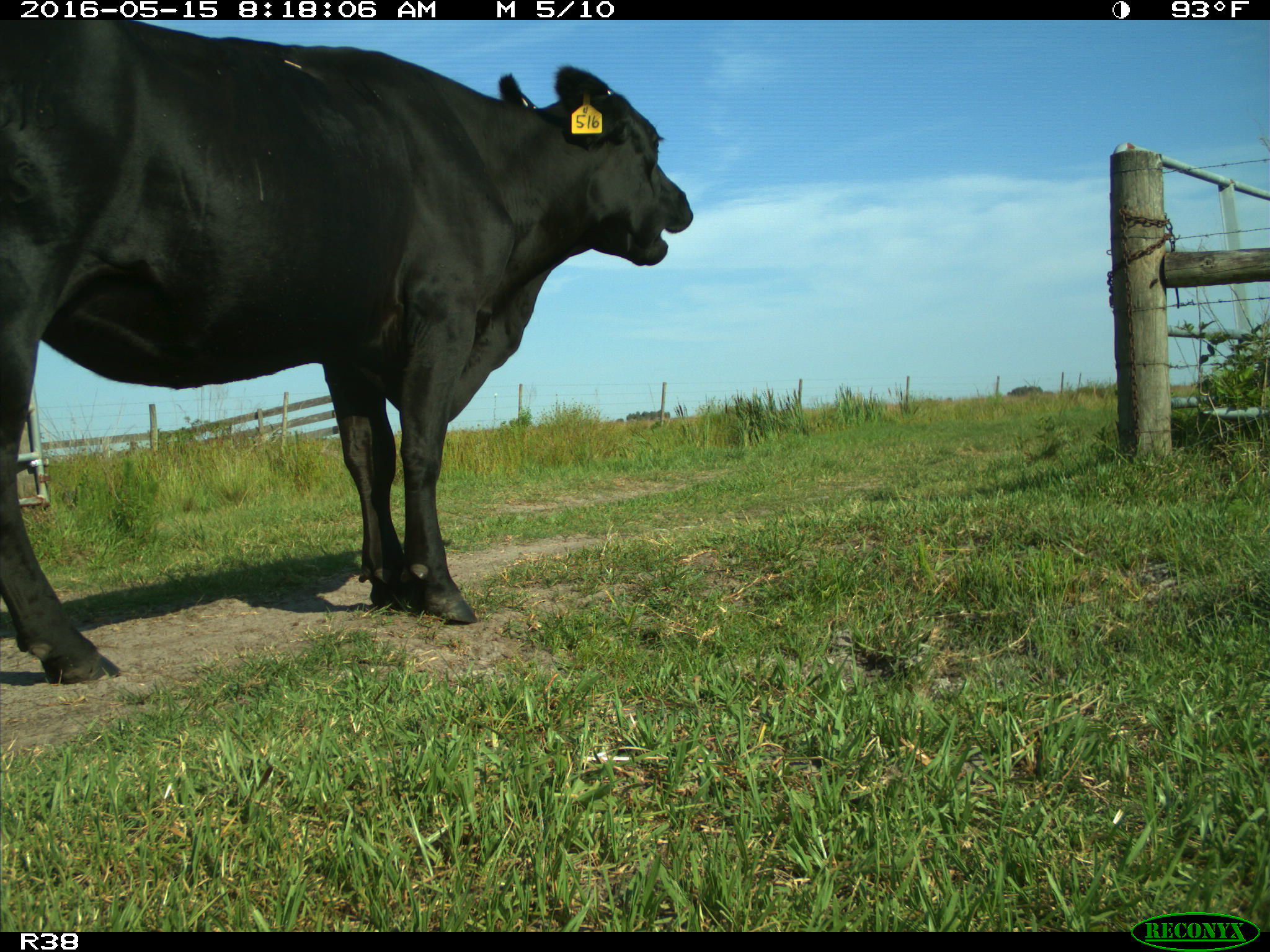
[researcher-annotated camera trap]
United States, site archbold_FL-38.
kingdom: Animalia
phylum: Chordata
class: Mammalia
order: Artiodactyla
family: Bovidae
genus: Bos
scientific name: Bos taurus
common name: domestic cow